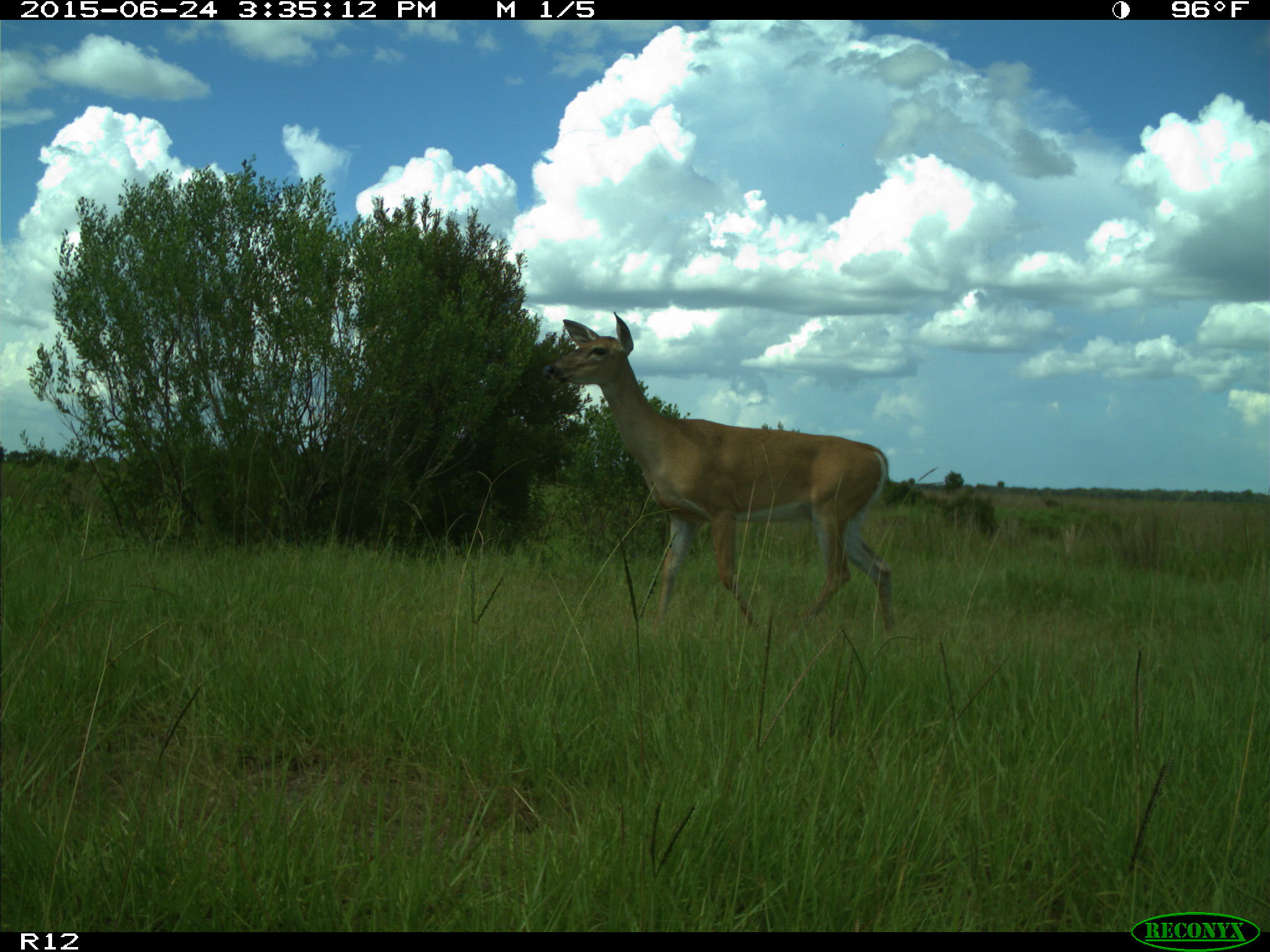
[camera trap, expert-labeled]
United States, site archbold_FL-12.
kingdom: Animalia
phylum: Chordata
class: Mammalia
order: Artiodactyla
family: Cervidae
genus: Odocoileus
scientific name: Odocoileus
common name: deer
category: unidentified deer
Unidentified deer (deer) (Odocoileus).